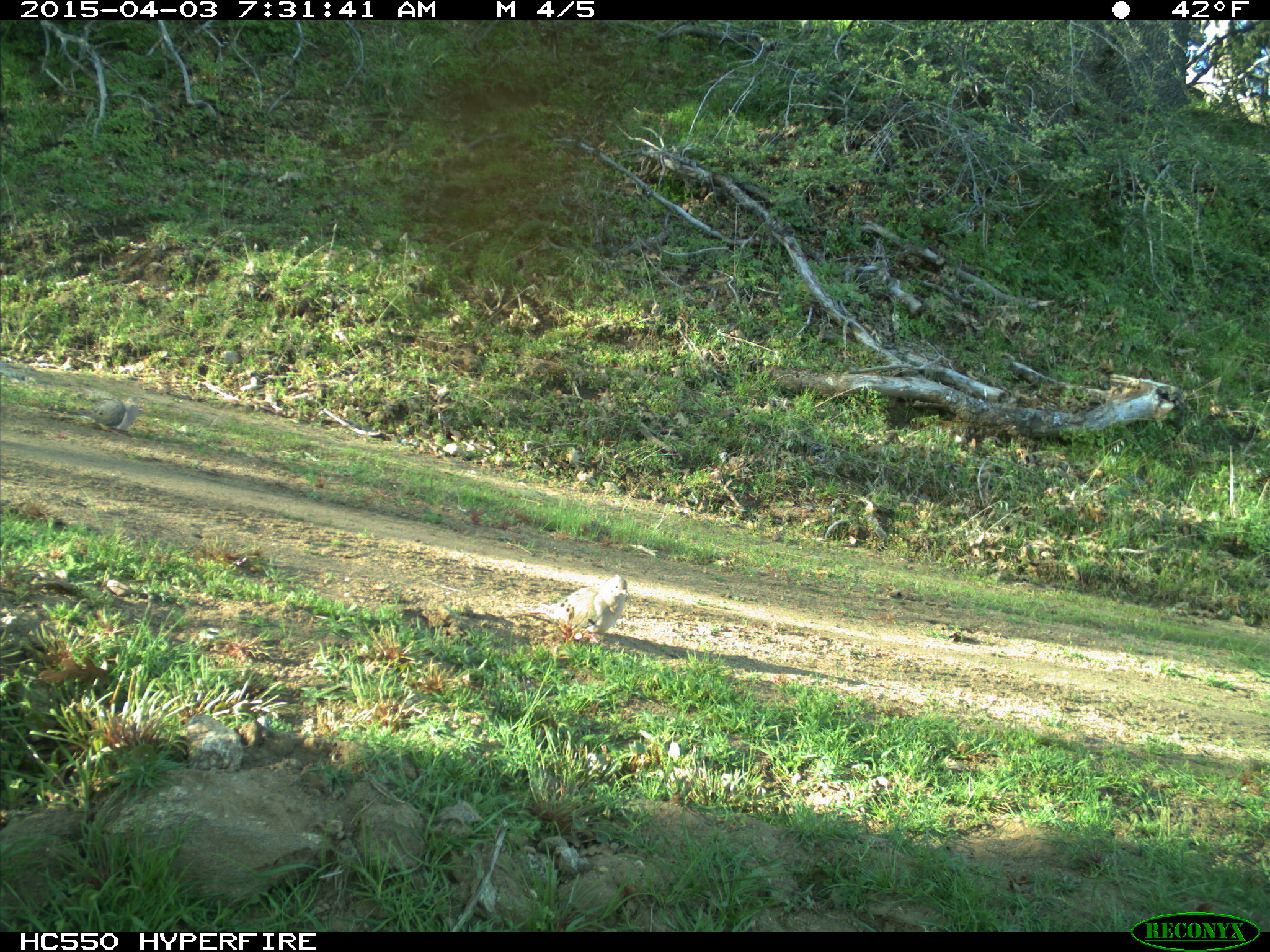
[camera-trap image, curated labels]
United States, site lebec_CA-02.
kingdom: Animalia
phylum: Chordata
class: Aves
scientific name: Aves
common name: birds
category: unidentified bird